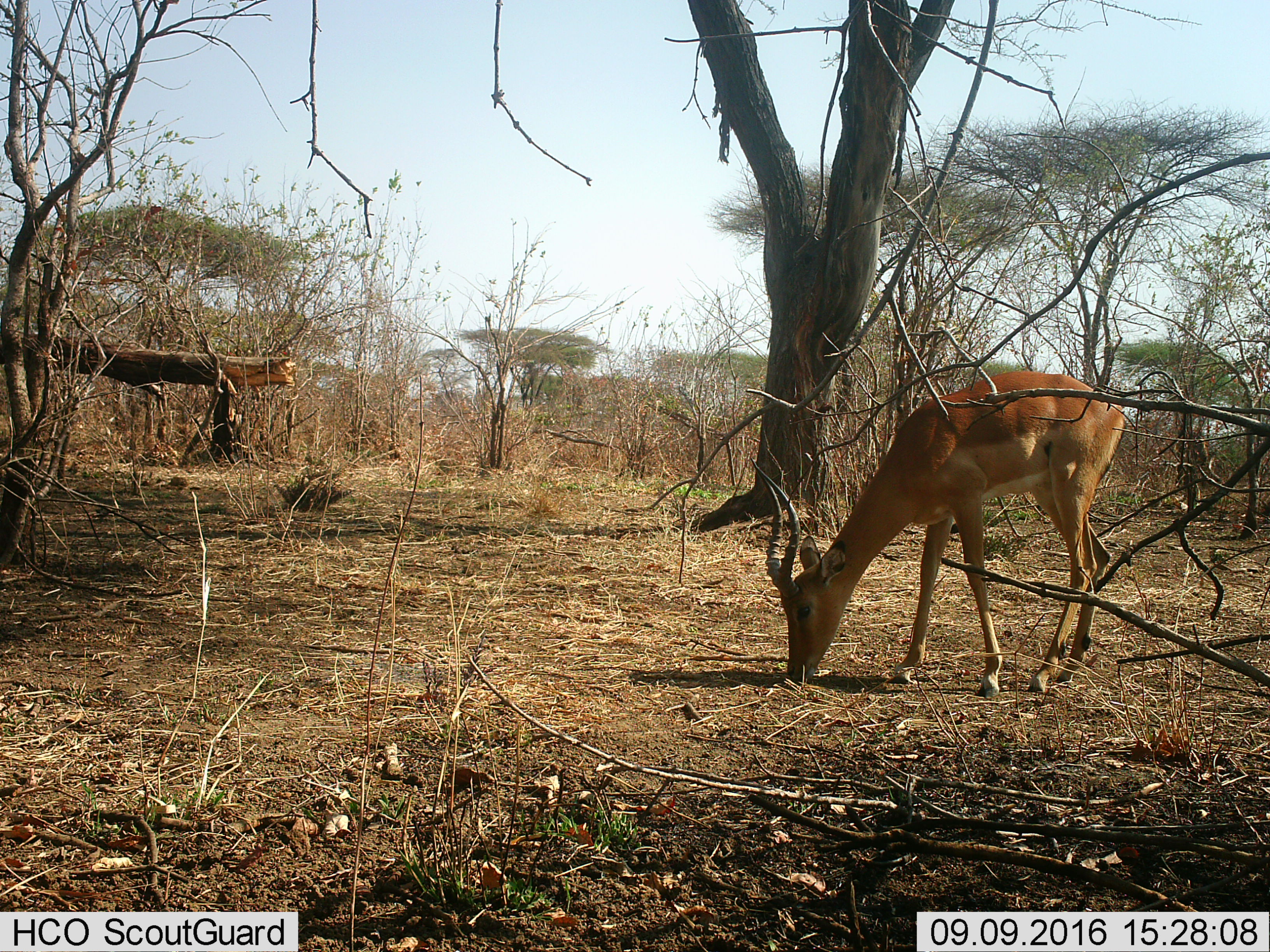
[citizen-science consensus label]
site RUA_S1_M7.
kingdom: Animalia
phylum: Chordata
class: Mammalia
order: Artiodactyla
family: Bovidae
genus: Aepyceros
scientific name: Aepyceros melampus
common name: impala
Impala (Aepyceros melampus), count 1. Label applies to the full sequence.